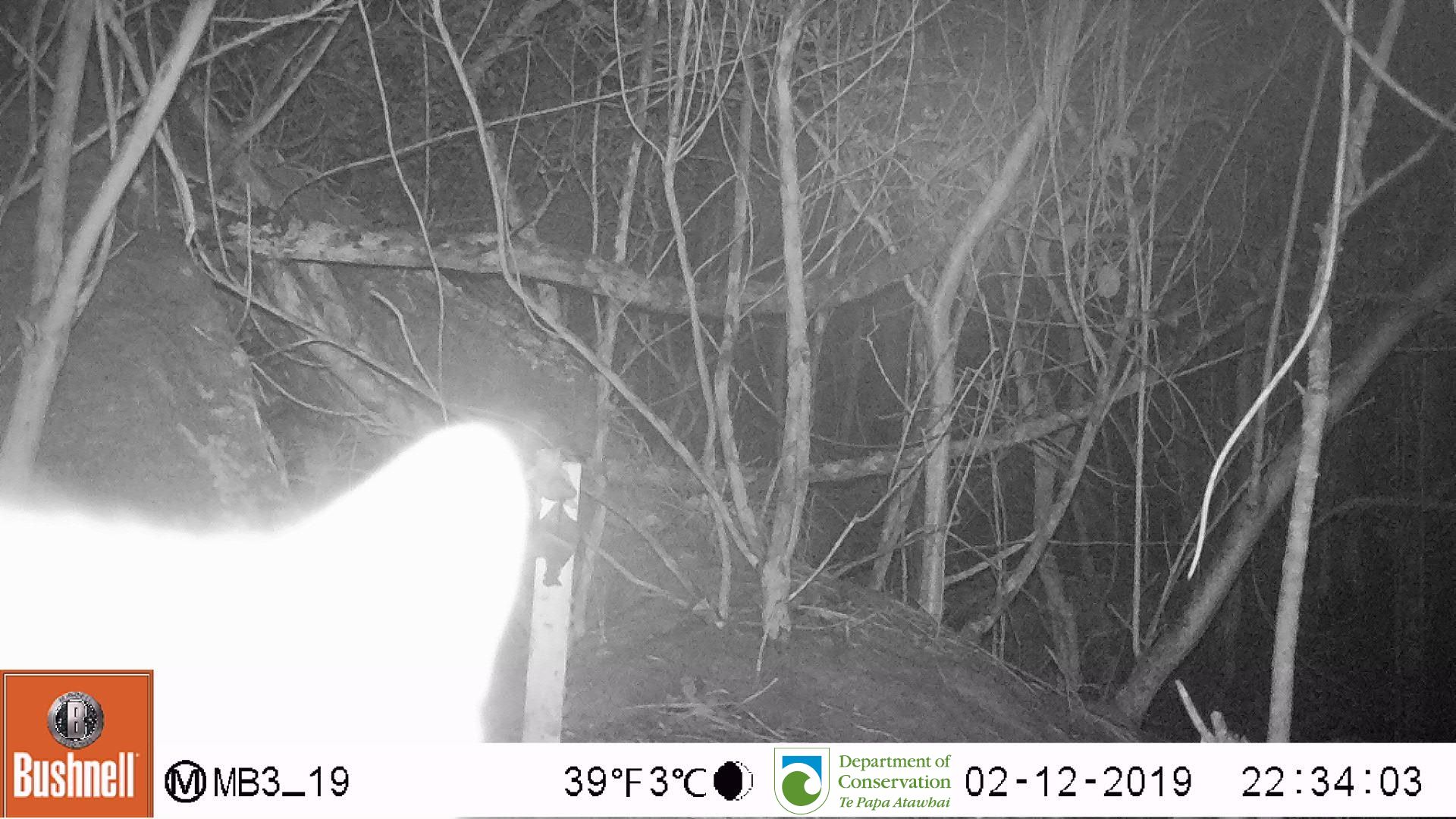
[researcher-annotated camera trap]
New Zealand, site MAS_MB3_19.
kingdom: Animalia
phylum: Chordata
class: Mammalia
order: Carnivora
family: Felidae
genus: Felis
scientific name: Felis catus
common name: domestic cat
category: cat